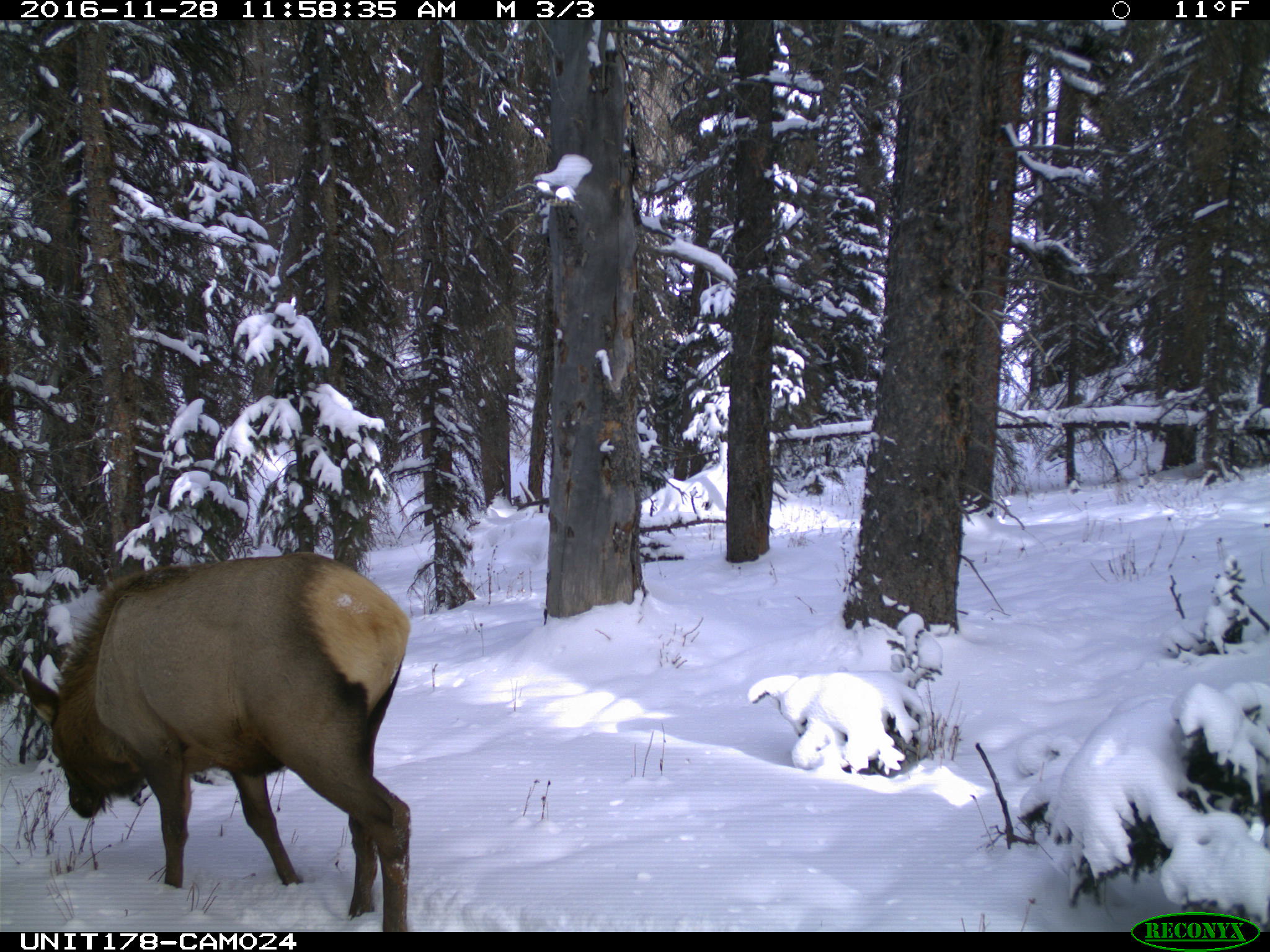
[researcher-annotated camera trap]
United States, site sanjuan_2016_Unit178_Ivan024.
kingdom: Animalia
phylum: Chordata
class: Mammalia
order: Artiodactyla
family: Cervidae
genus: Cervus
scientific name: Cervus elaphus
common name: red deer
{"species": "Cervus elaphus (red deer)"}